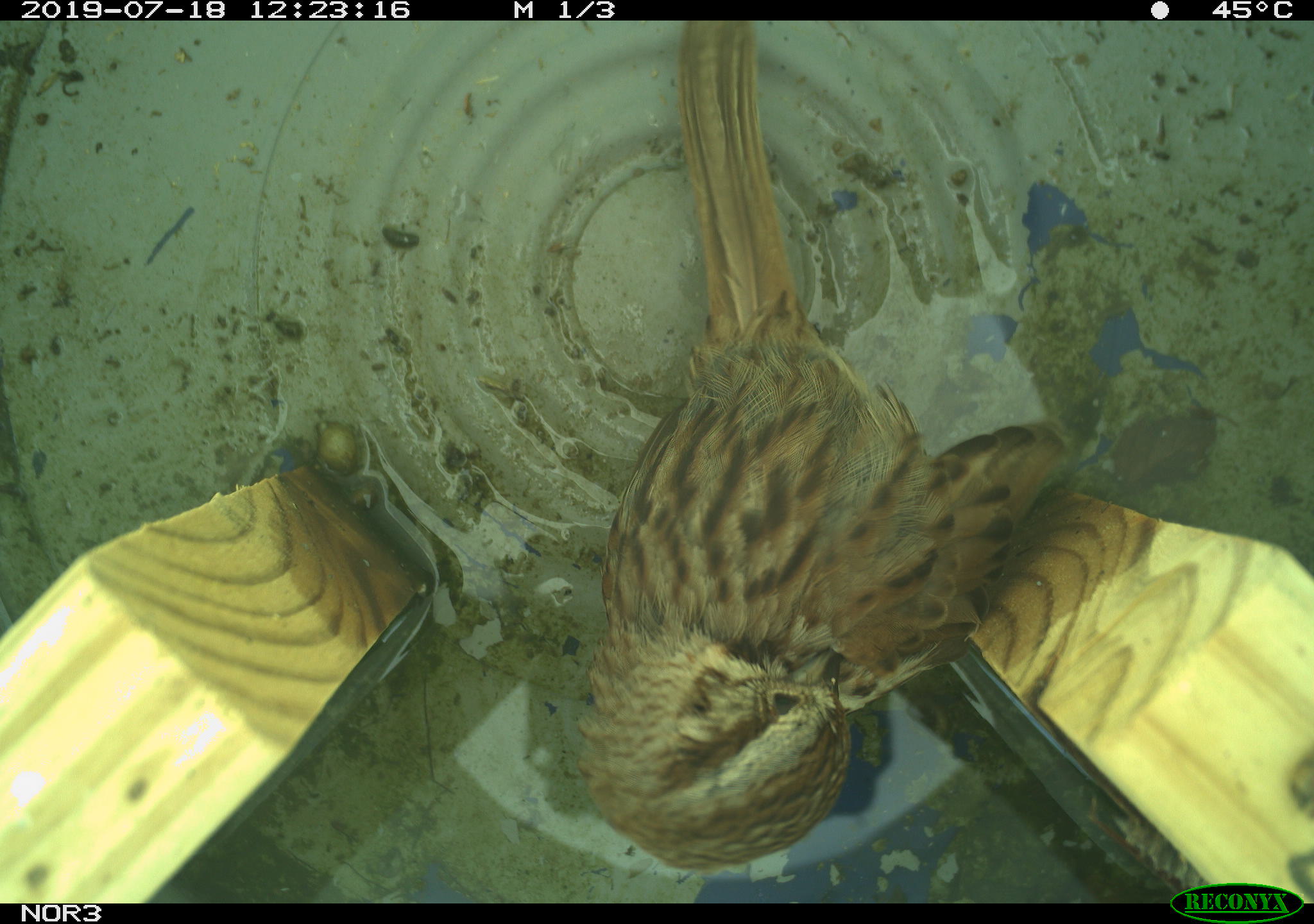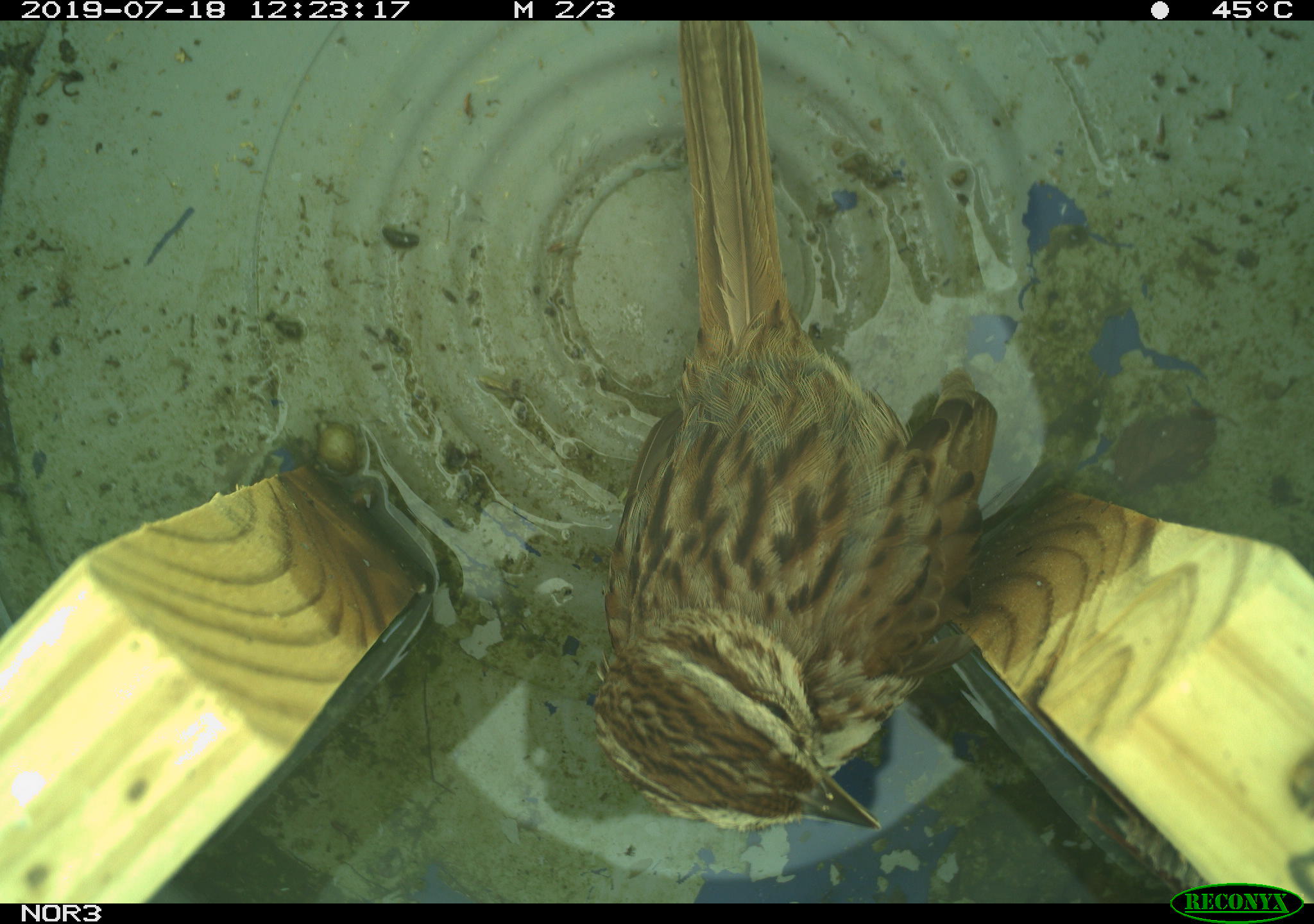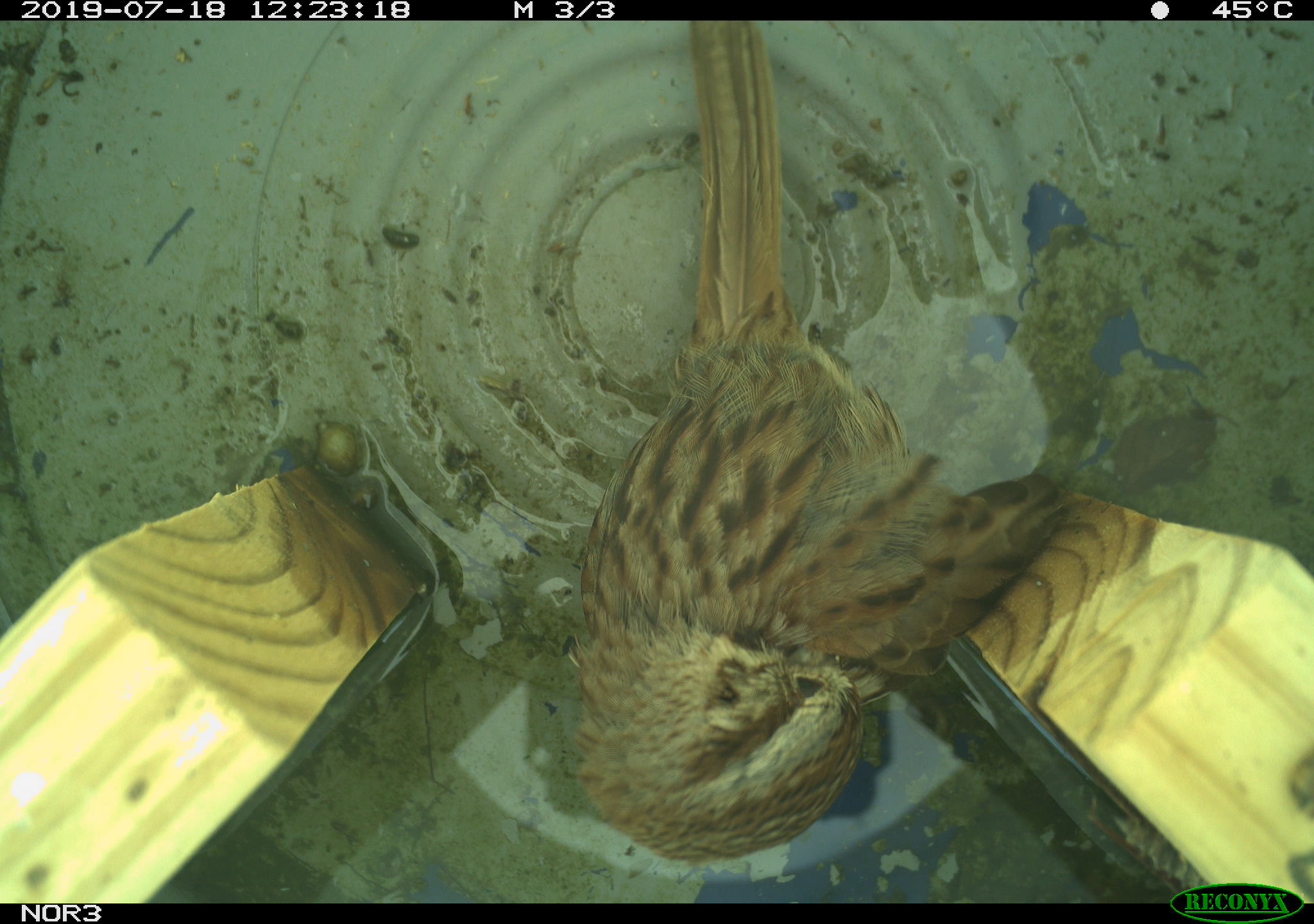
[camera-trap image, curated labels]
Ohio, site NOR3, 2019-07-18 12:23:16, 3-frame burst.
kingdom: Animalia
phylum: Chordata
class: Aves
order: Passeriformes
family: Passerellidae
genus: Melospiza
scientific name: Melospiza melodia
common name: song sparrow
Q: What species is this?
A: Song sparrow (Melospiza melodia).